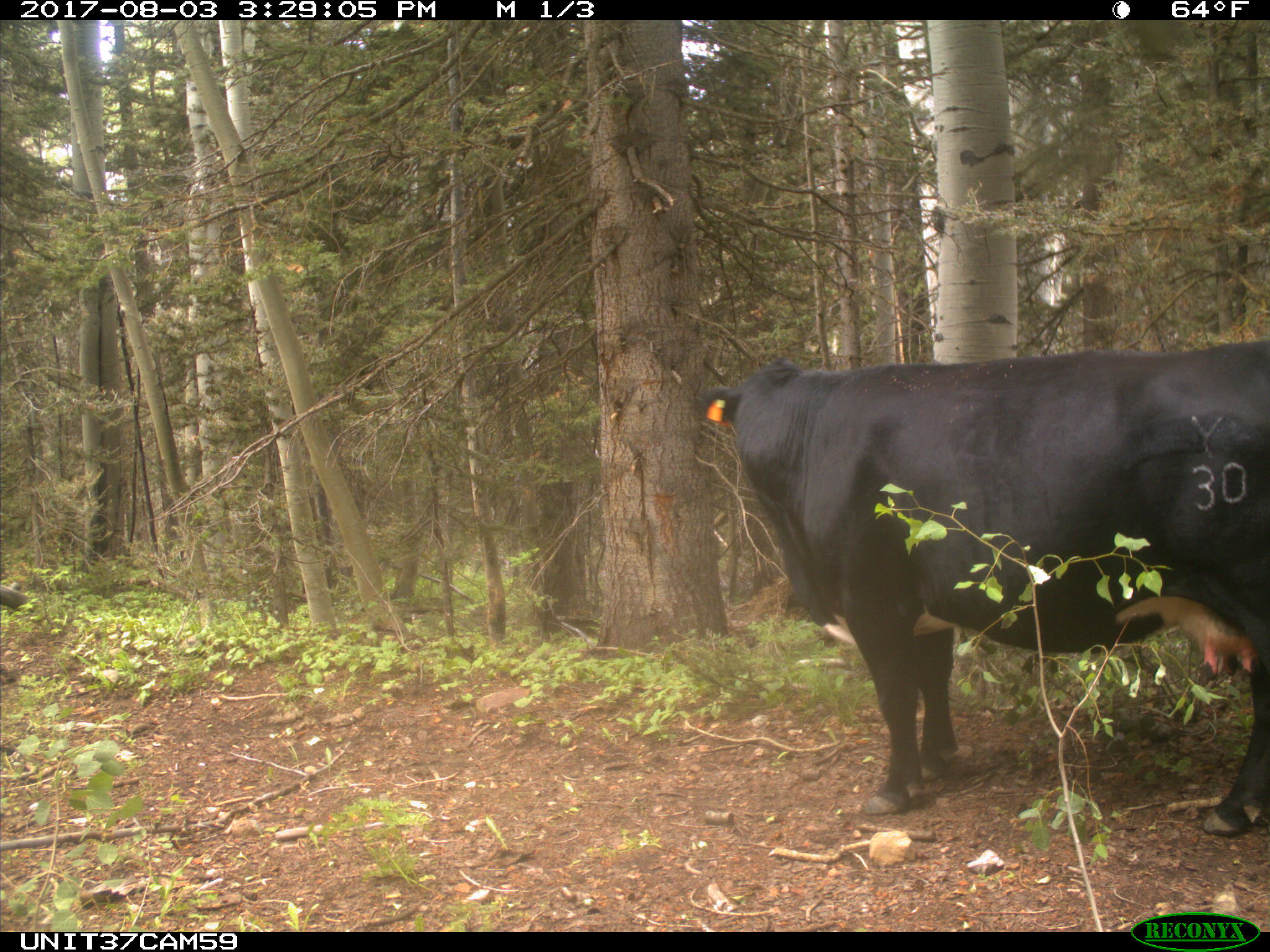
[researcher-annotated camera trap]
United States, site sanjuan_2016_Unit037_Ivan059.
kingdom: Animalia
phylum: Chordata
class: Mammalia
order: Artiodactyla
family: Bovidae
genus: Bos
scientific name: Bos taurus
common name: domestic cow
Bos taurus (domestic cow).